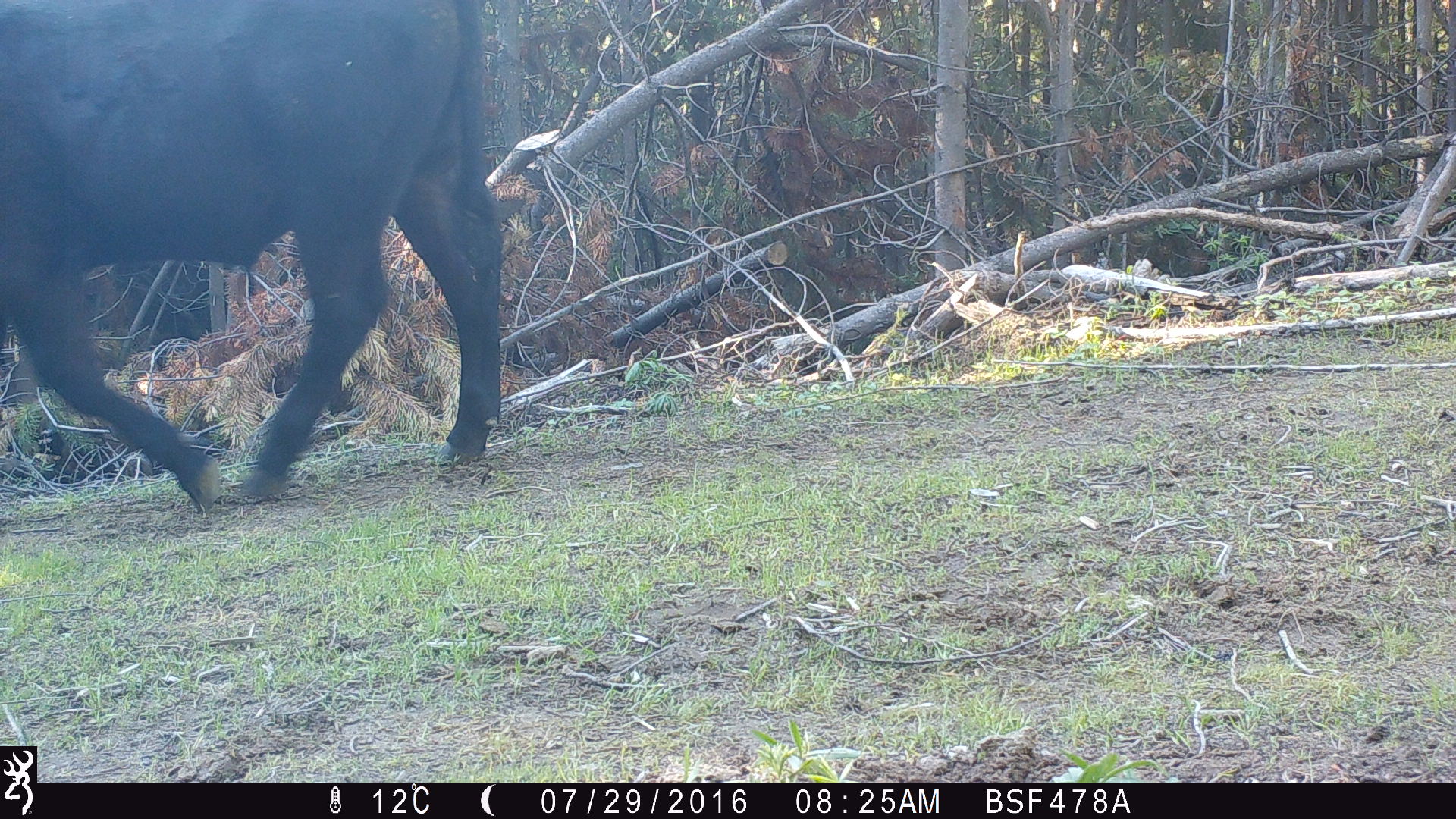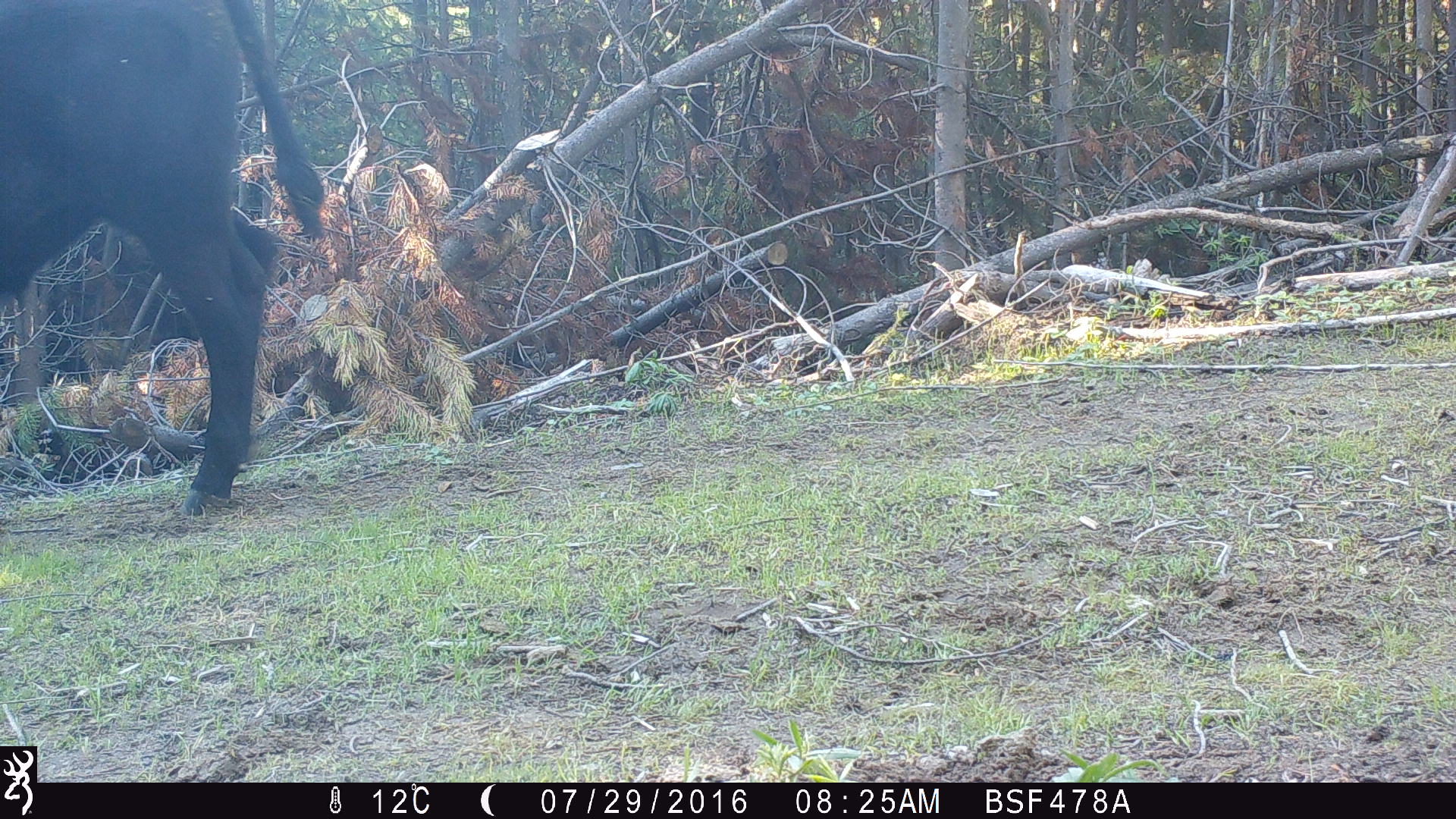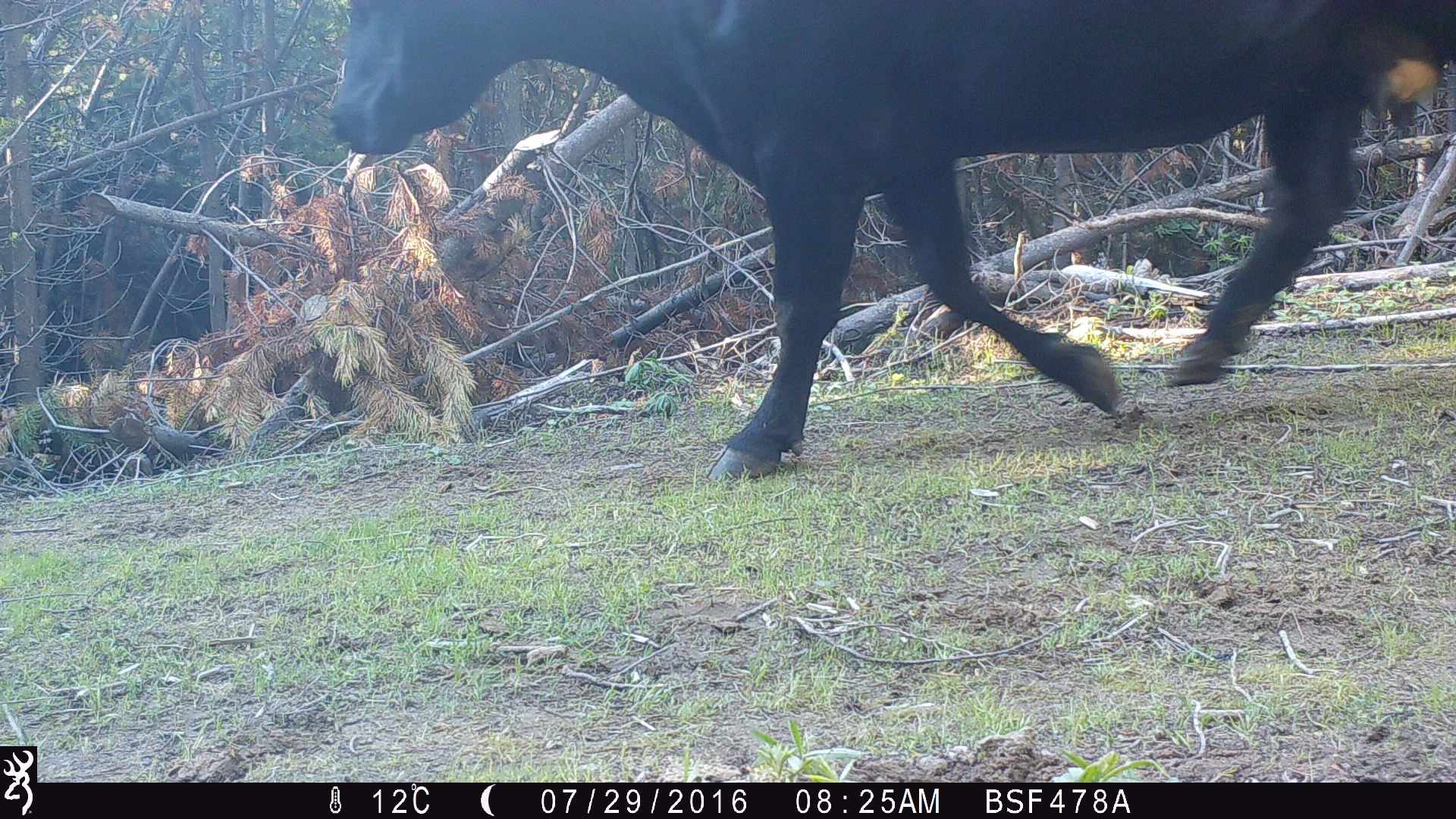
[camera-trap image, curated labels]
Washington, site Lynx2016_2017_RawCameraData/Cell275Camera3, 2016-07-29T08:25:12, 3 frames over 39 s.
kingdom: Animalia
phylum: Chordata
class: Mammalia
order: Artiodactyla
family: Bovidae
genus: Bos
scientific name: Bos taurus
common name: domestic cattle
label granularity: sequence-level